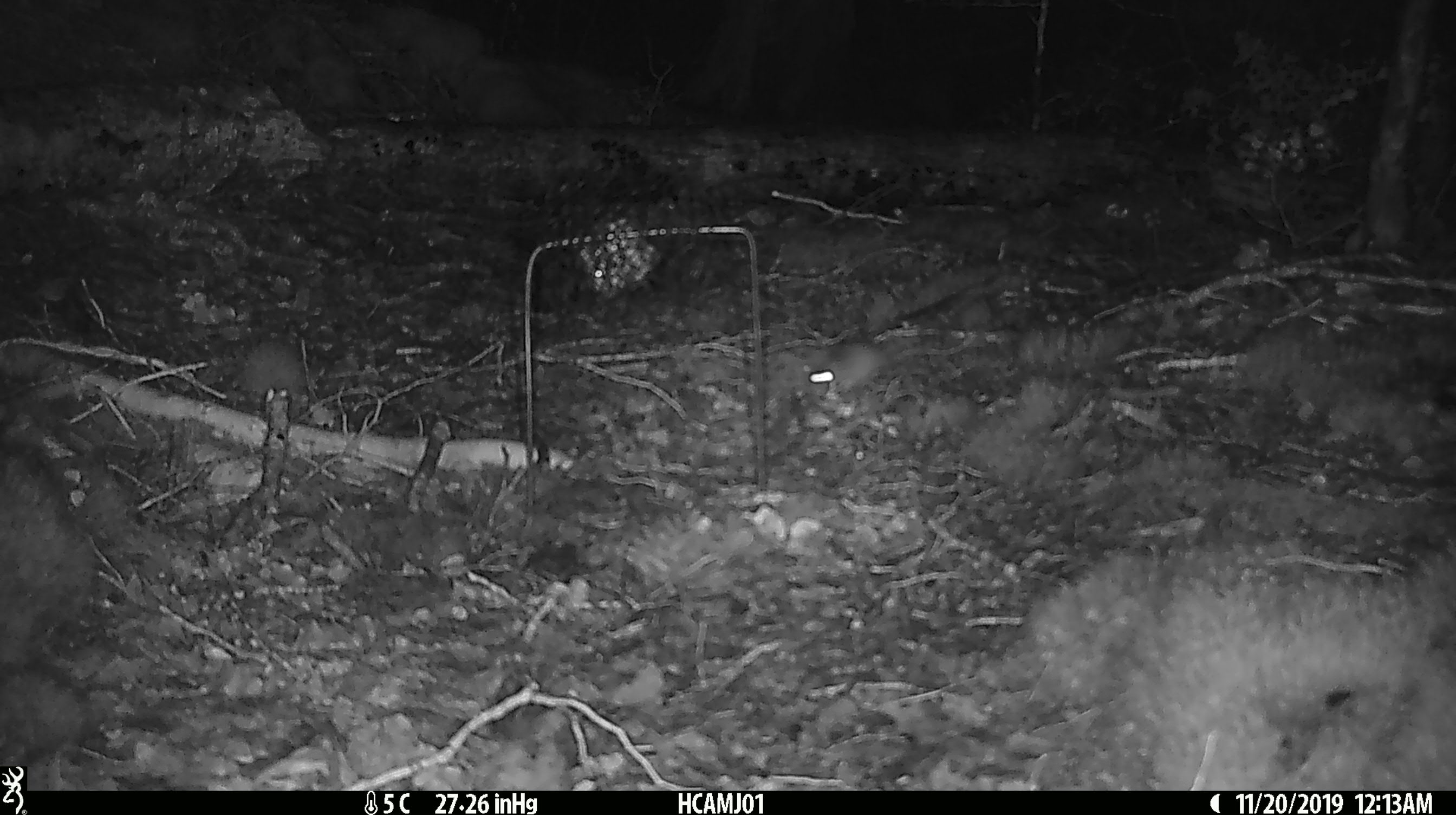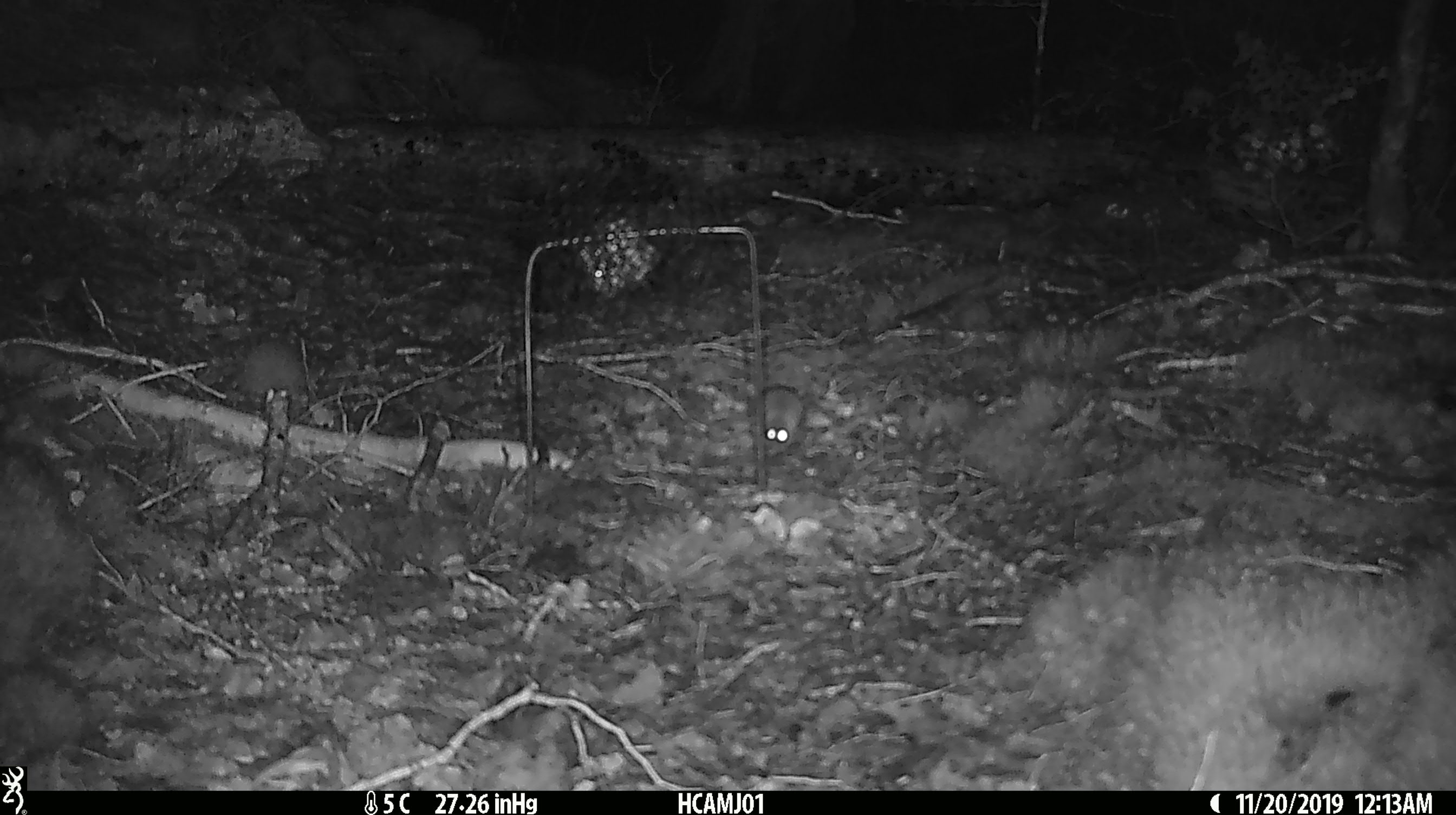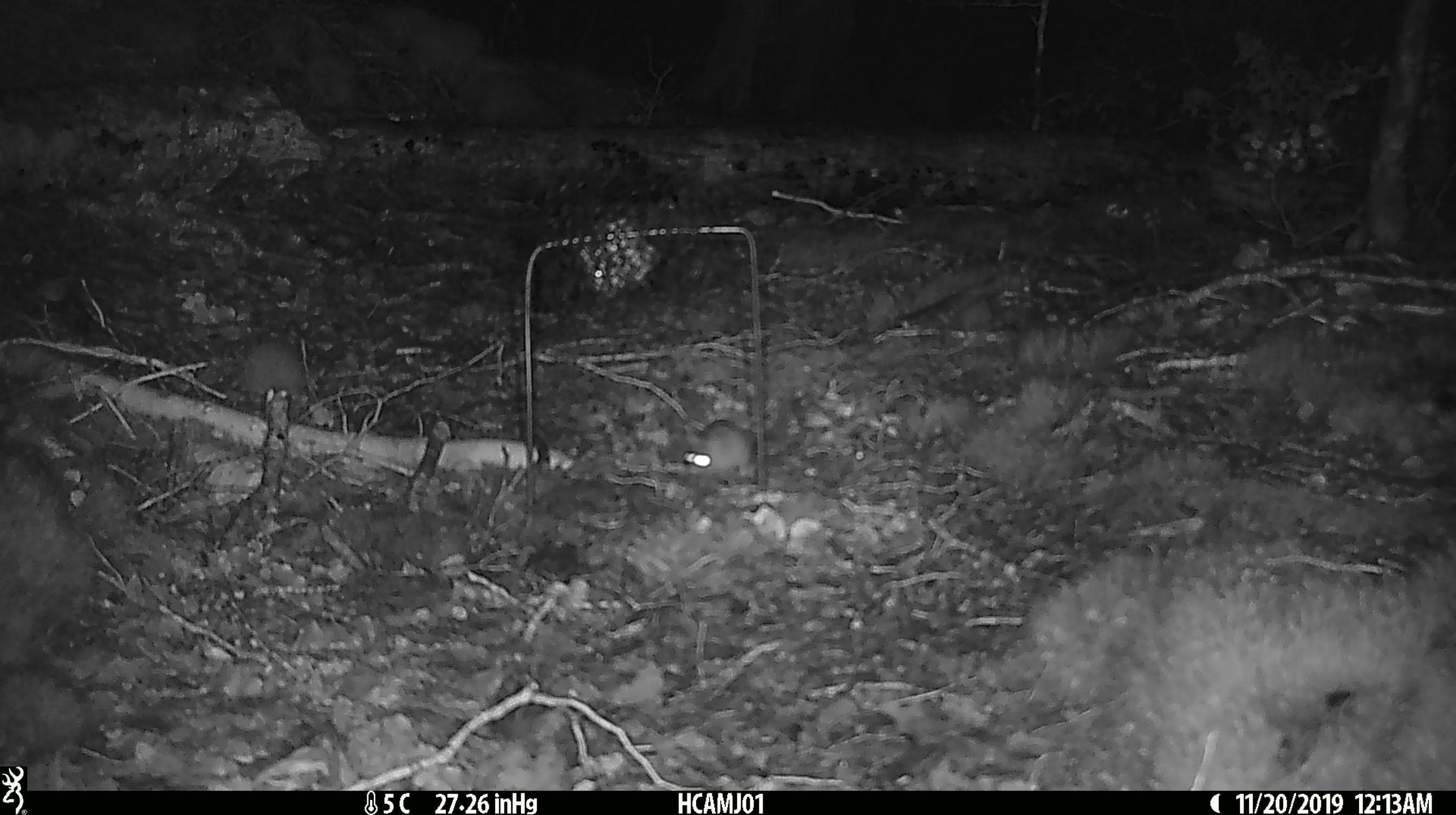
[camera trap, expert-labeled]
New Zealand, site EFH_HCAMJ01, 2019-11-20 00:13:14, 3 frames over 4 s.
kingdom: Animalia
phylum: Chordata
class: Mammalia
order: Rodentia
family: Muridae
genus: Mus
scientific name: Mus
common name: mouse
Mouse (Mus).